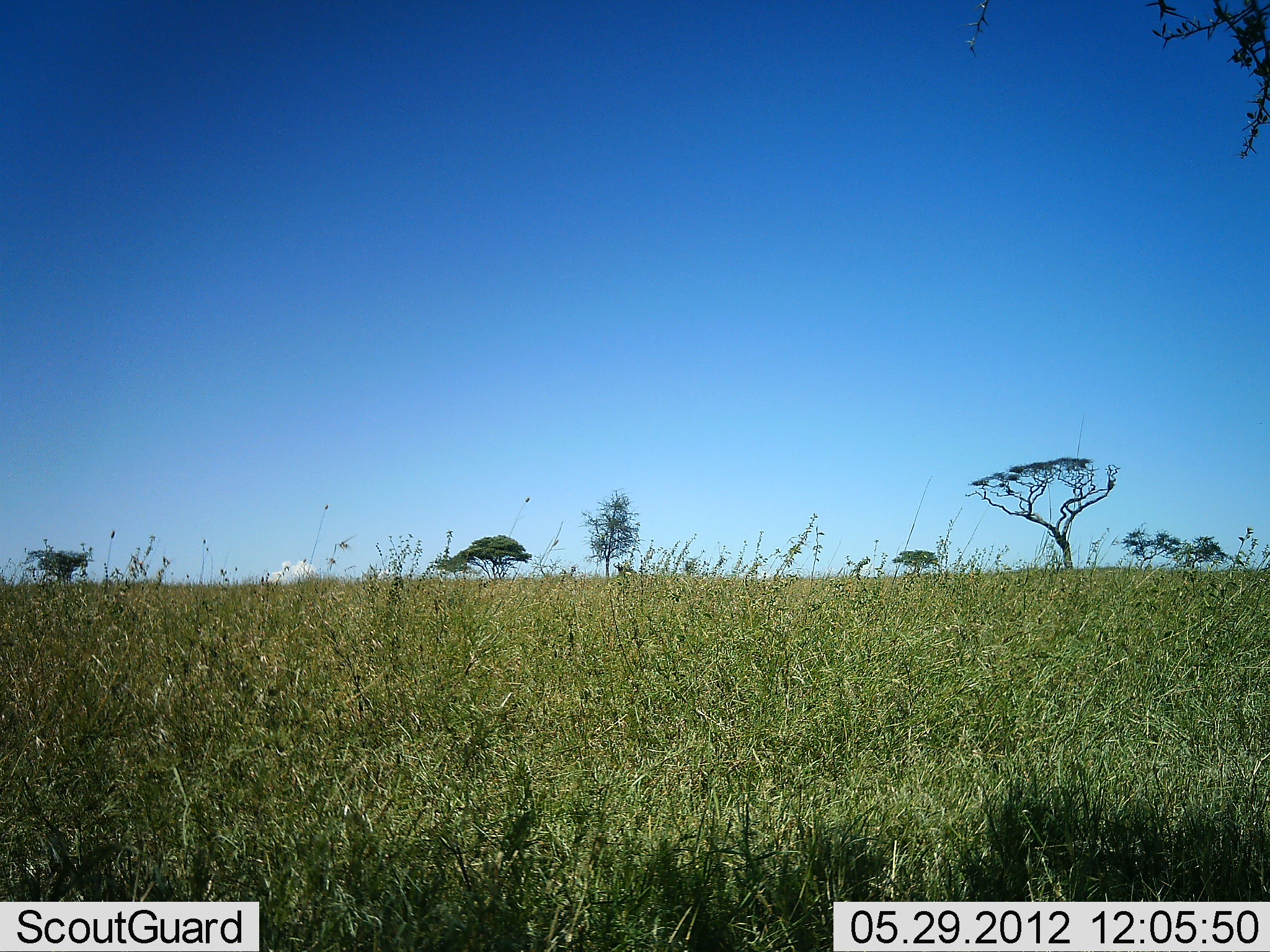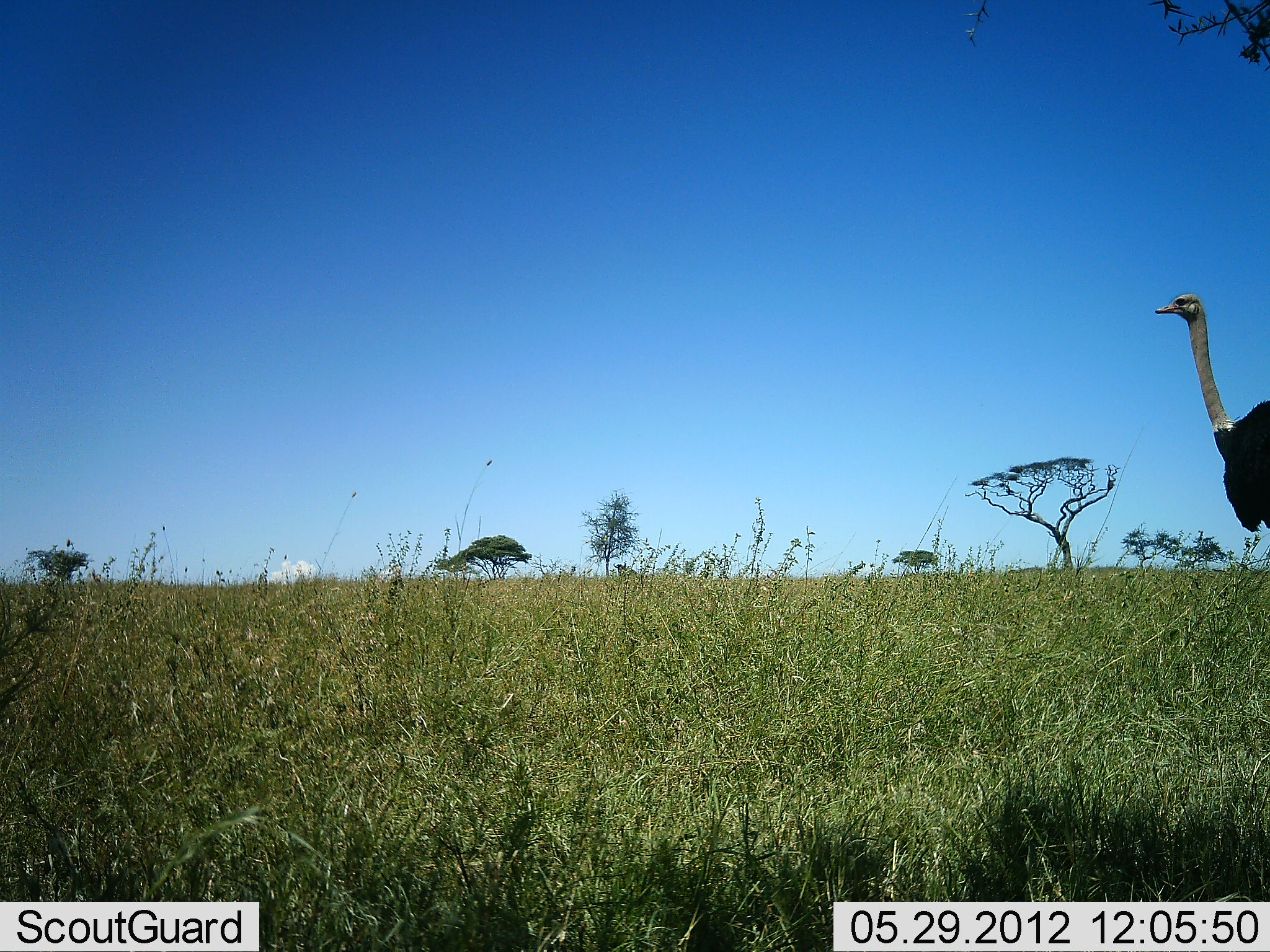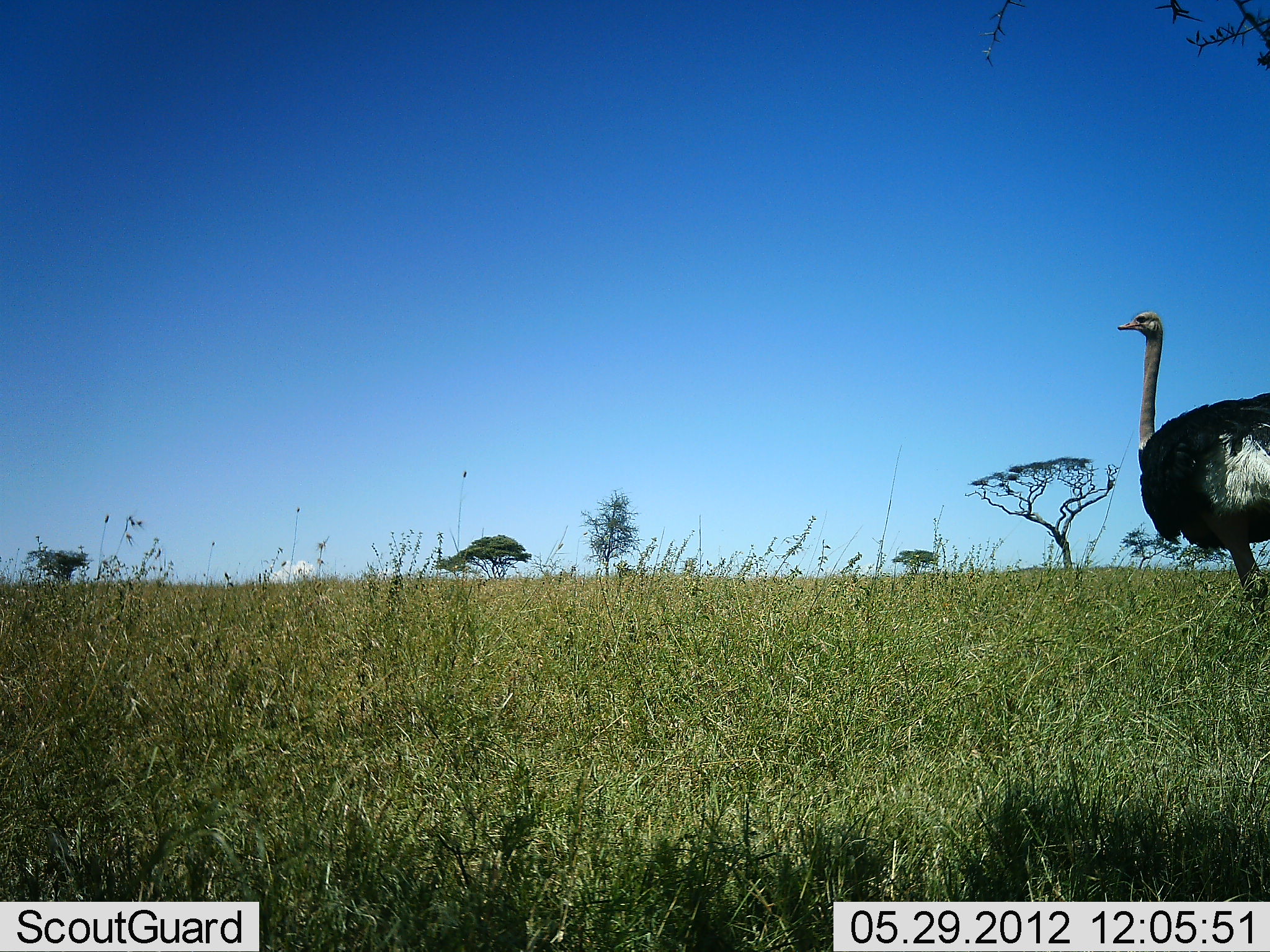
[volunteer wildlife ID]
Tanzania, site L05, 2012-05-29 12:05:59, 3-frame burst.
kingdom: Animalia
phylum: Chordata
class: Aves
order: Struthioniformes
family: Struthionidae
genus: Struthio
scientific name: Struthio camelus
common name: ostrich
Ostrich (Struthio camelus), count 1. Behavior (volunteer vote fractions): standing 10%, resting 0%, moving 90%, interacting 0%. Young present (vote fraction): 0%. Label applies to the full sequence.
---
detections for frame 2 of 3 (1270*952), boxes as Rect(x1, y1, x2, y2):
animal: Rect(1151, 291, 1270, 534)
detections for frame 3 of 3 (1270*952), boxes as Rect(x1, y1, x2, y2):
animal: Rect(1116, 312, 1270, 608)